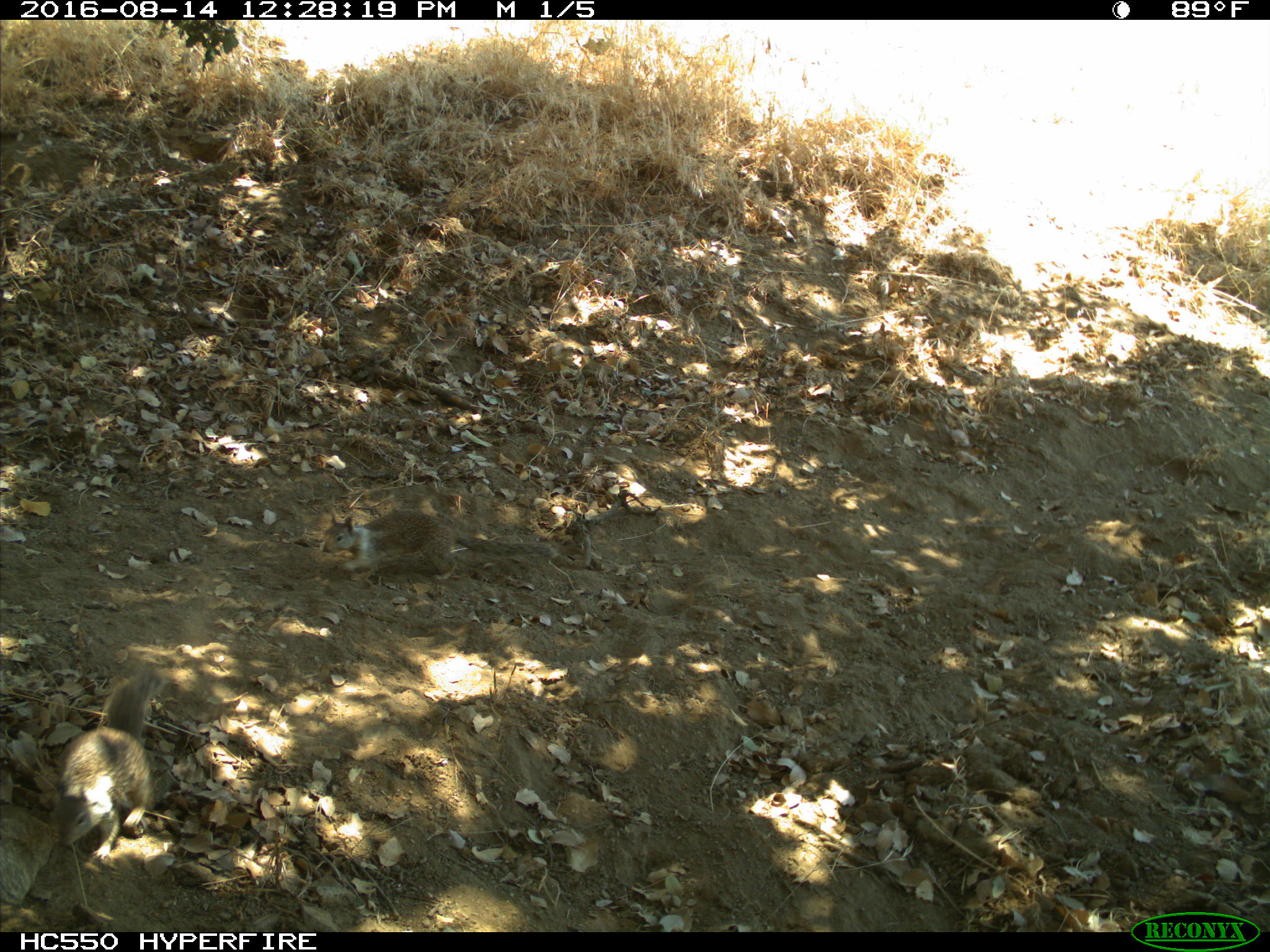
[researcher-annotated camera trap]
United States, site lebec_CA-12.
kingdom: Animalia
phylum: Chordata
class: Mammalia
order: Rodentia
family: Sciuridae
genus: Otospermophilus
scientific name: Otospermophilus beecheyi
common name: california ground squirrel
Otospermophilus beecheyi (california ground squirrel).